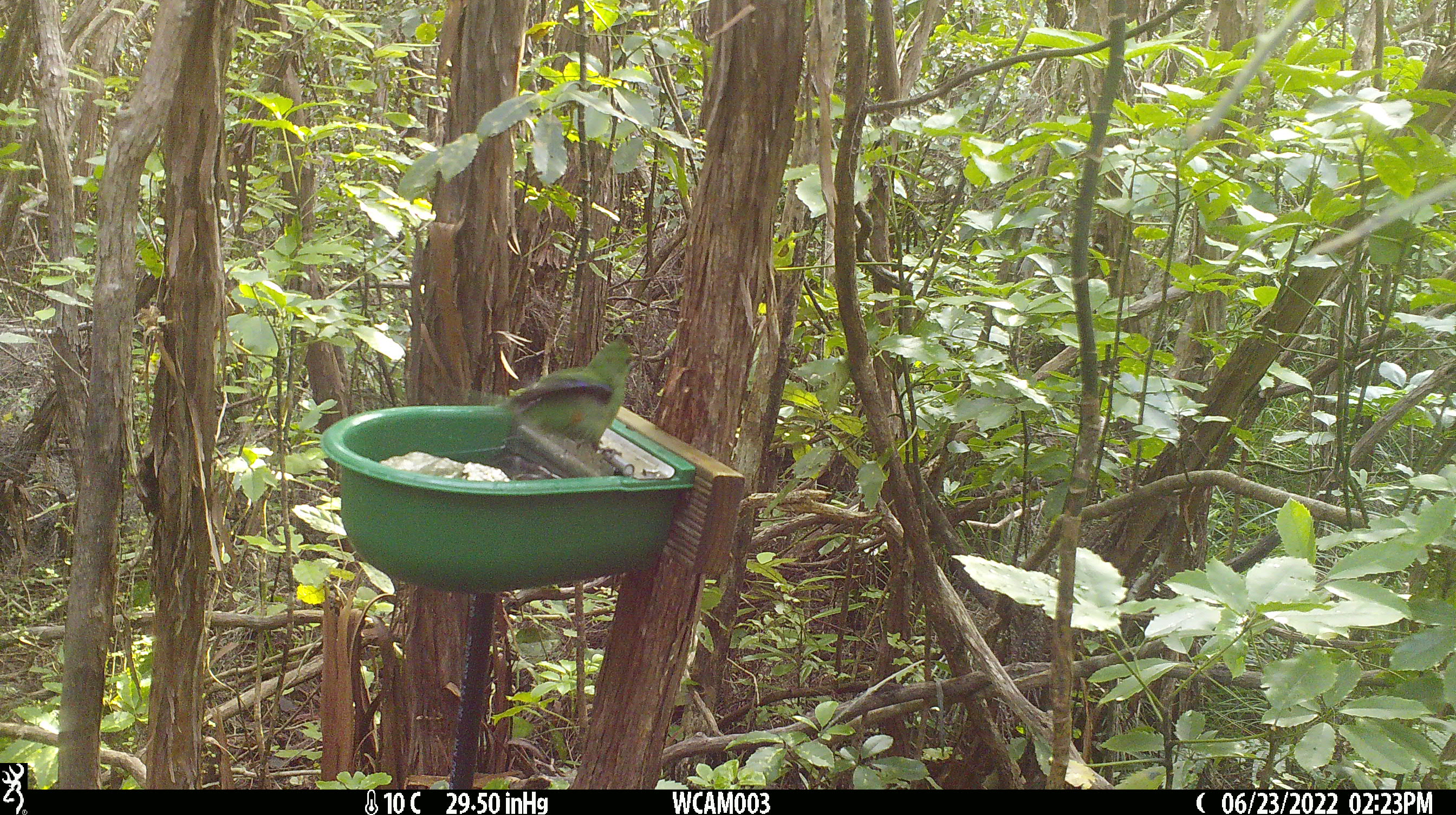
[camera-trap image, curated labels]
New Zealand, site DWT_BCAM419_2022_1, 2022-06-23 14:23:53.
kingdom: Animalia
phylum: Chordata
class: Aves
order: Psittaciformes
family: Psittaculidae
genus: Cyanoramphus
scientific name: Cyanoramphus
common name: parakeet